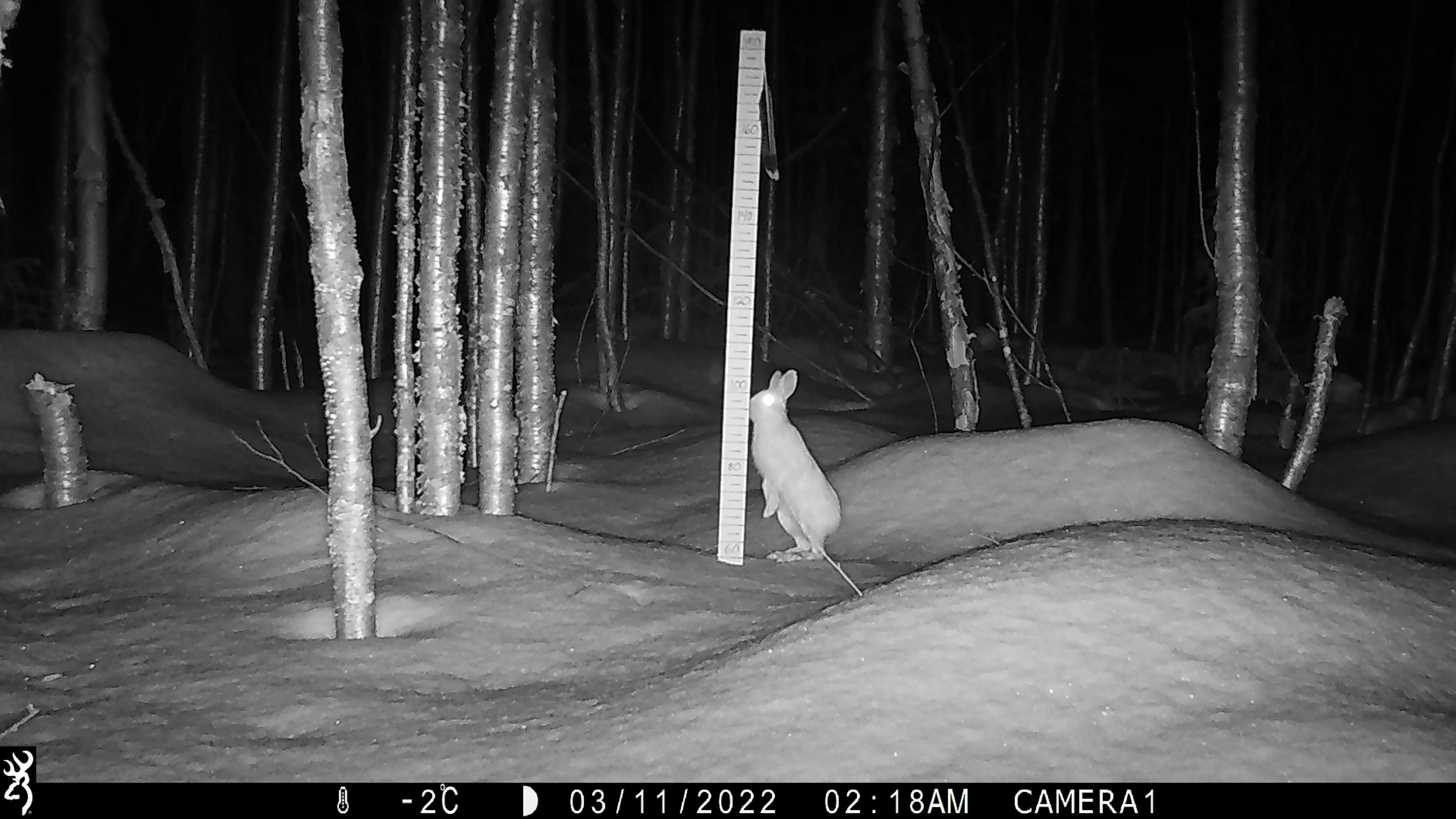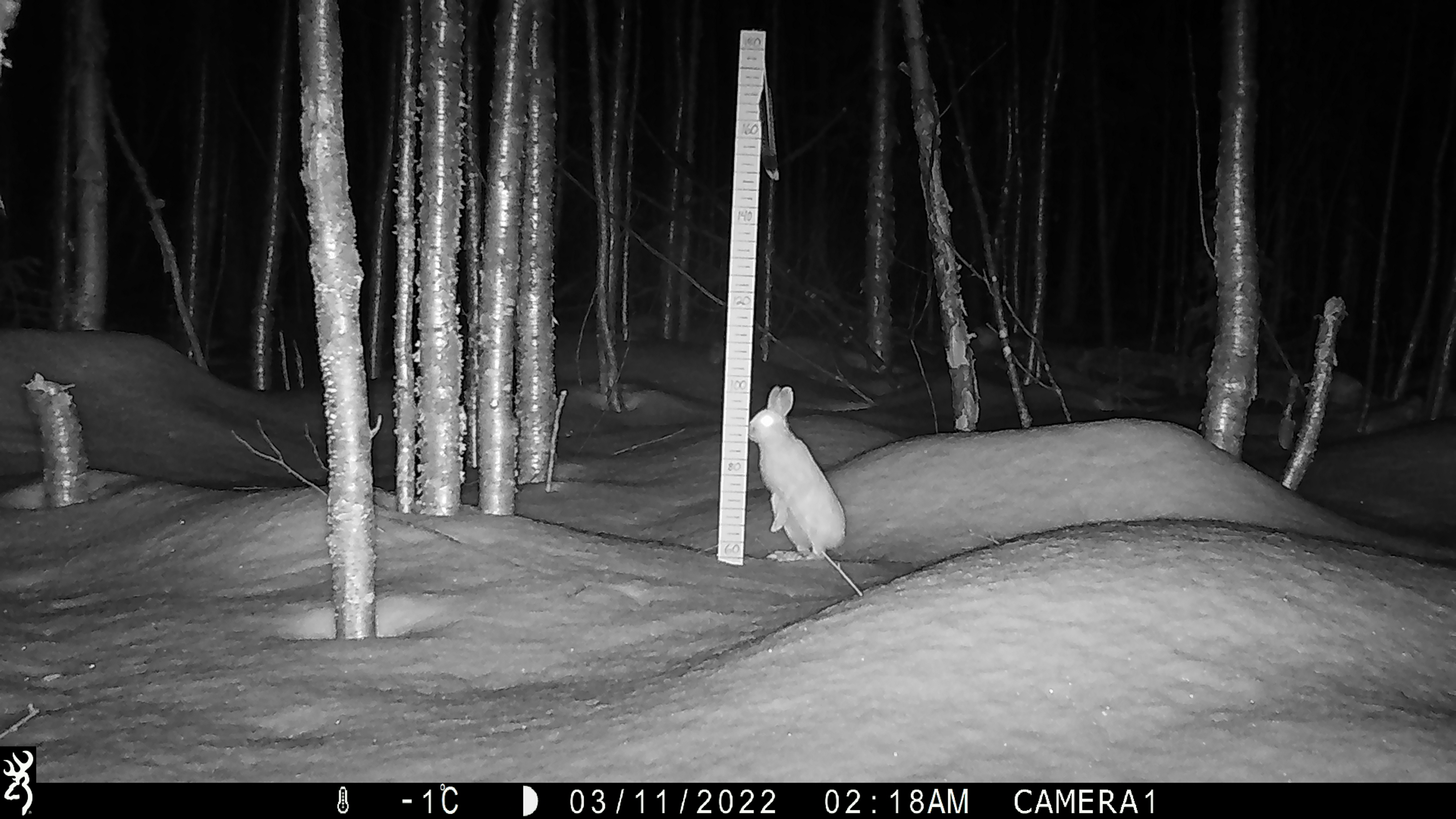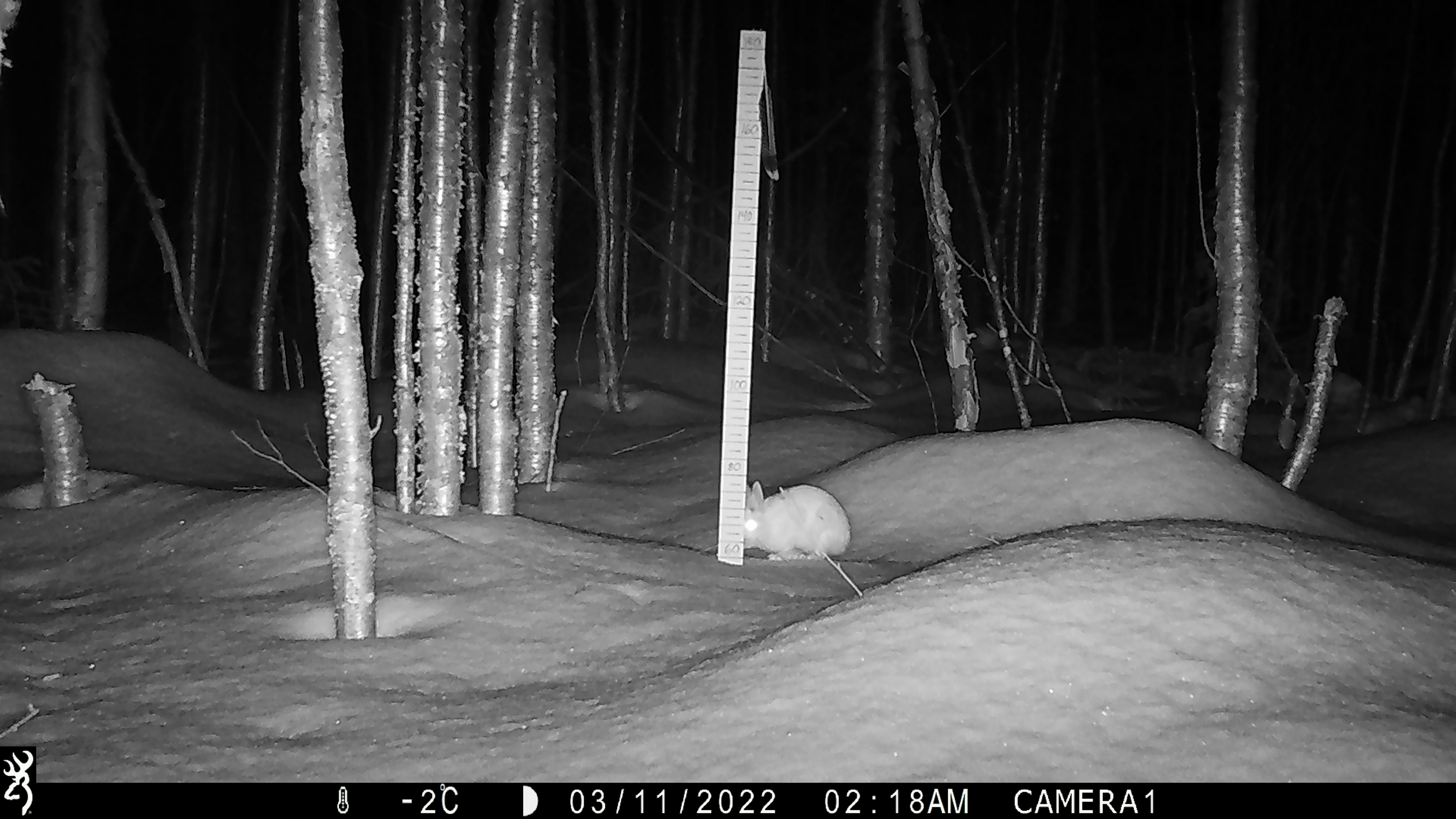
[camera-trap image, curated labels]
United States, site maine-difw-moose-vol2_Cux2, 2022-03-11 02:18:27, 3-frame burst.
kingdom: Animalia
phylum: Chordata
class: Mammalia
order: Lagomorpha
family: Leporidae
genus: Lepus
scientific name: Lepus americanus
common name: snowshoe hare